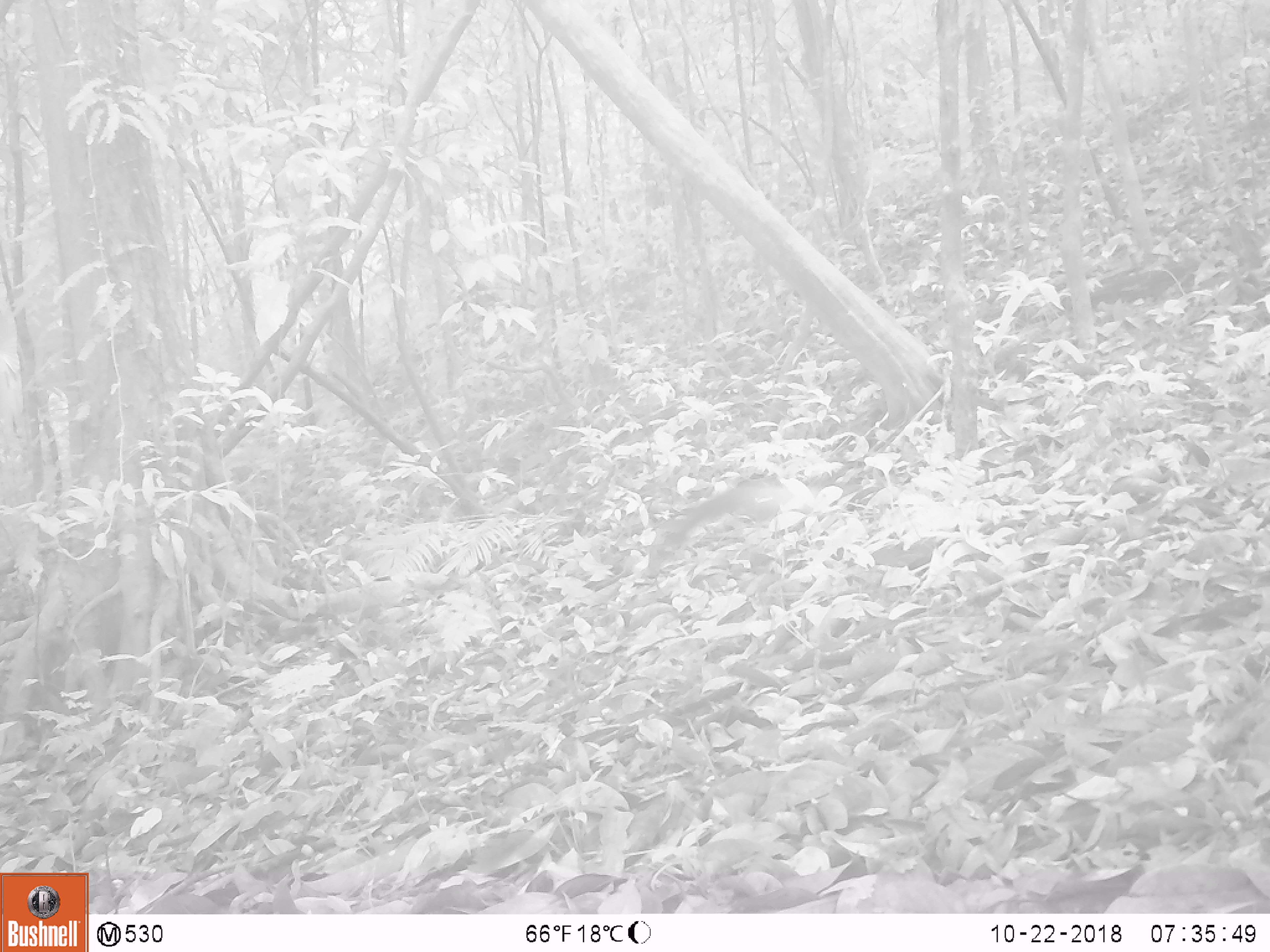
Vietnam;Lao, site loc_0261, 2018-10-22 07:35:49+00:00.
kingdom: Animalia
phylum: Chordata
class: Mammalia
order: Carnivora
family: Mustelidae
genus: Martes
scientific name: Martes flavigula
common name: yellow-throated marten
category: yellow throated marten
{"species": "yellow throated marten (yellow-throated marten) (Martes flavigula)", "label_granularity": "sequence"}